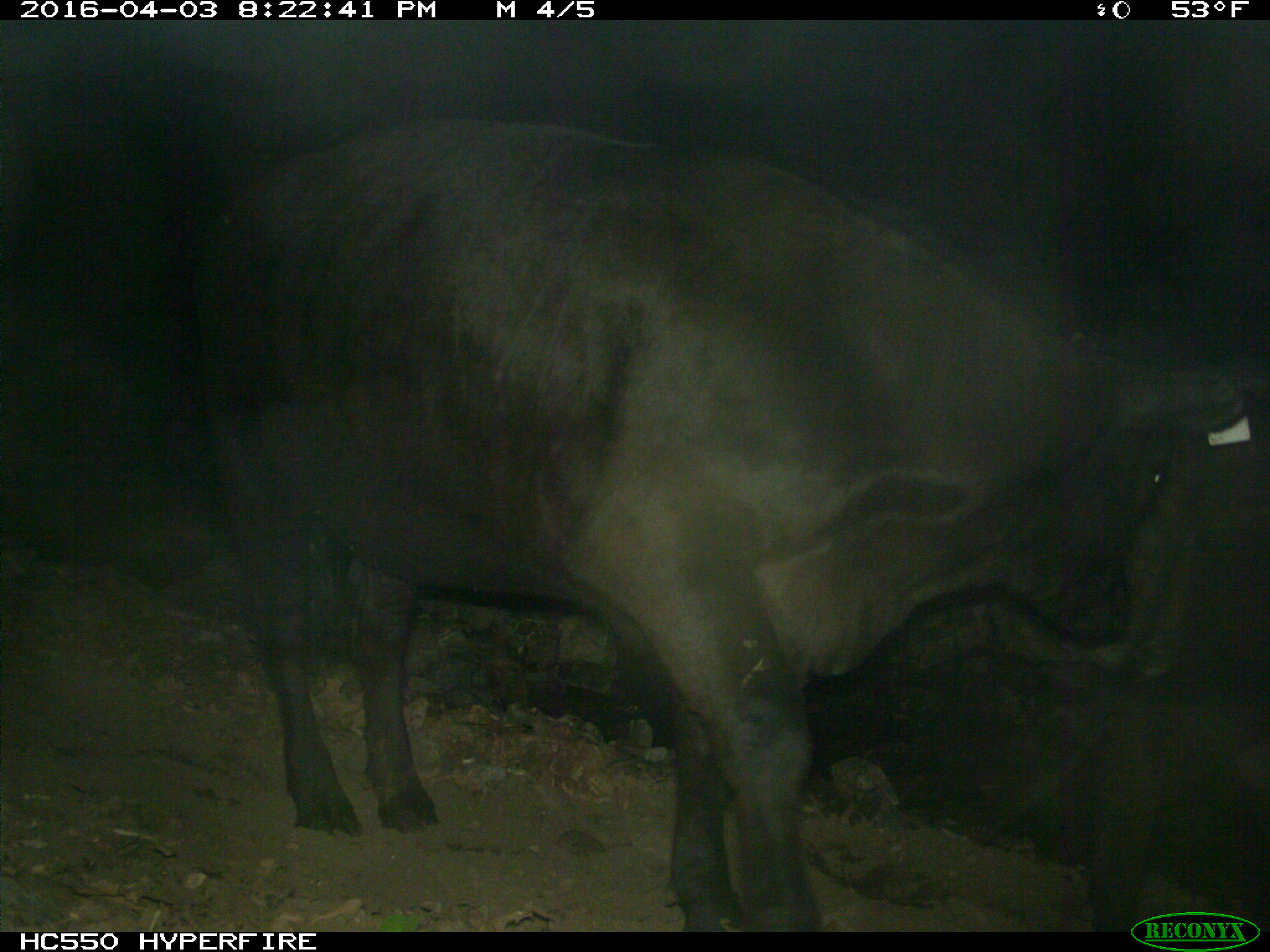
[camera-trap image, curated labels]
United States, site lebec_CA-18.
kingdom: Animalia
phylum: Chordata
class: Mammalia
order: Artiodactyla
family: Bovidae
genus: Bos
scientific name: Bos taurus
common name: domestic cow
Bos taurus (domestic cow).